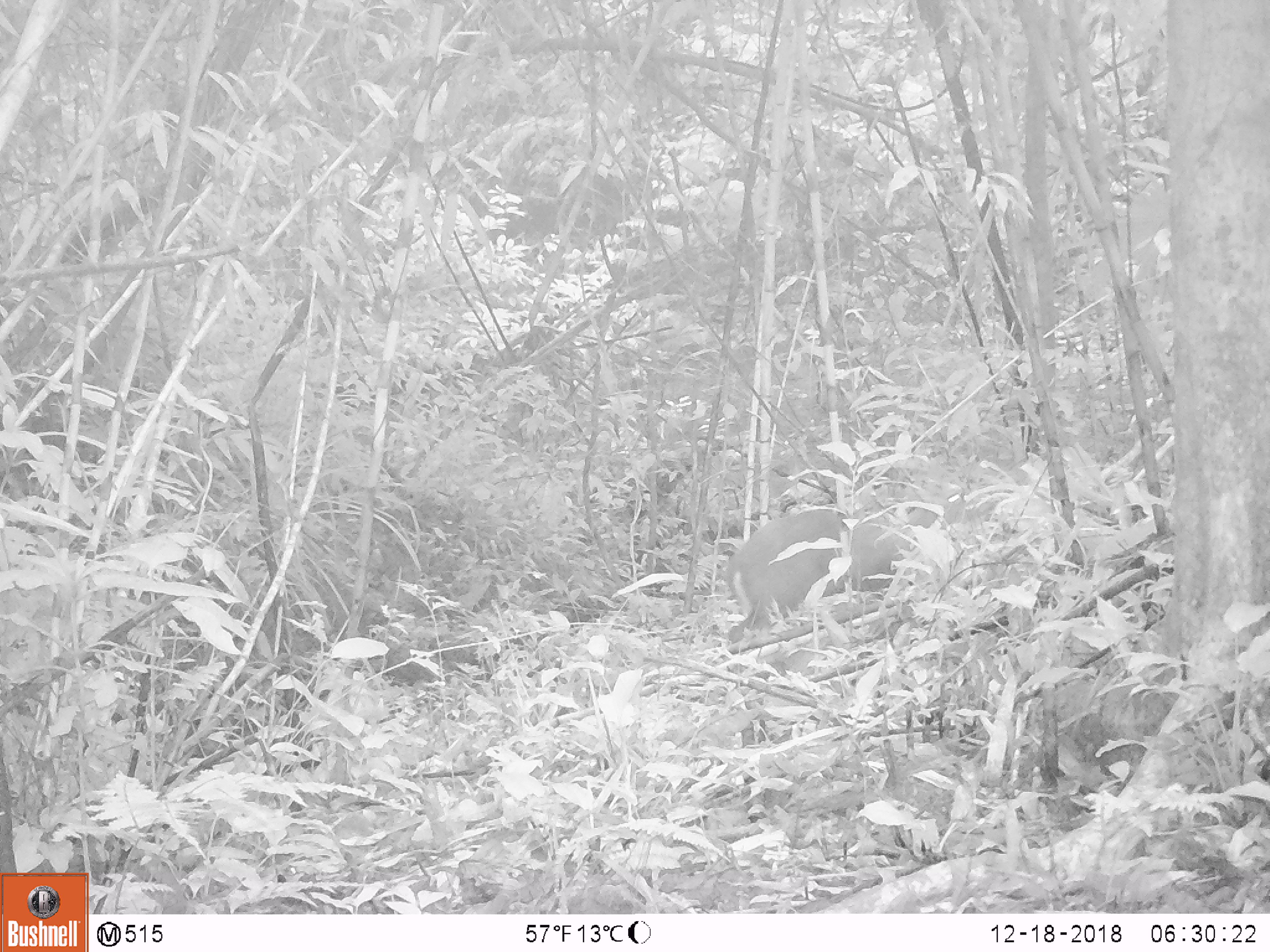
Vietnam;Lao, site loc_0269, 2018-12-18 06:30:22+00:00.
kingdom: Animalia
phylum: Chordata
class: Mammalia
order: Artiodactyla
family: Cervidae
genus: Muntiacus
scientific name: Muntiacus rooseveltorum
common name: roosevelt's muntjac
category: roosevelts muntjac group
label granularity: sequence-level